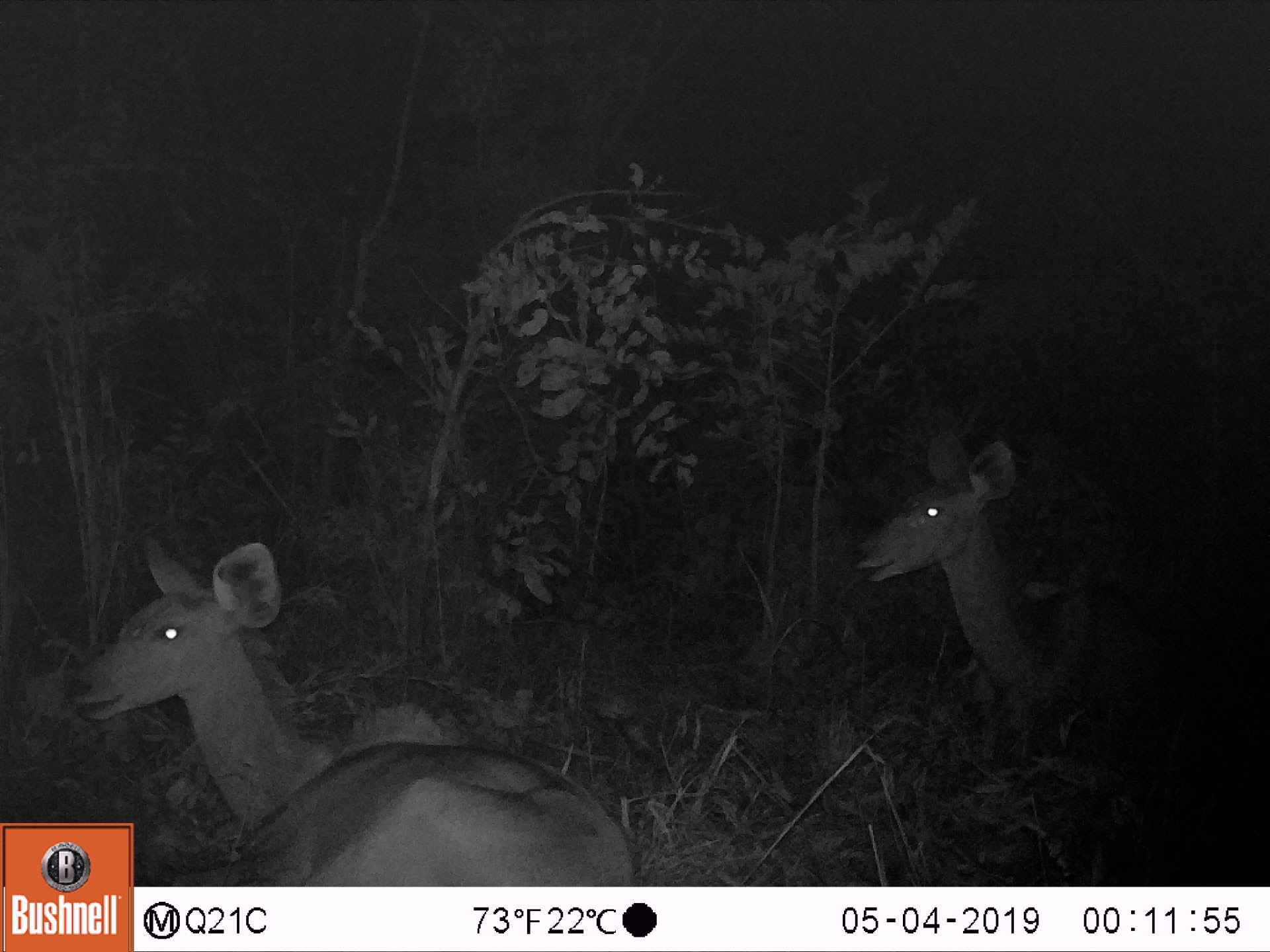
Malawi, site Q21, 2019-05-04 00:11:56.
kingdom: Animalia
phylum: Chordata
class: Mammalia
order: Artiodactyla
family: Bovidae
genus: Tragelaphus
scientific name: Tragelaphus strepsiceros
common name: greater kudu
Greater kudu (Tragelaphus strepsiceros), count 2.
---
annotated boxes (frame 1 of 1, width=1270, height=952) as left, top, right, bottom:
greater kudu: 67, 528, 624, 819; 843, 416, 1182, 733